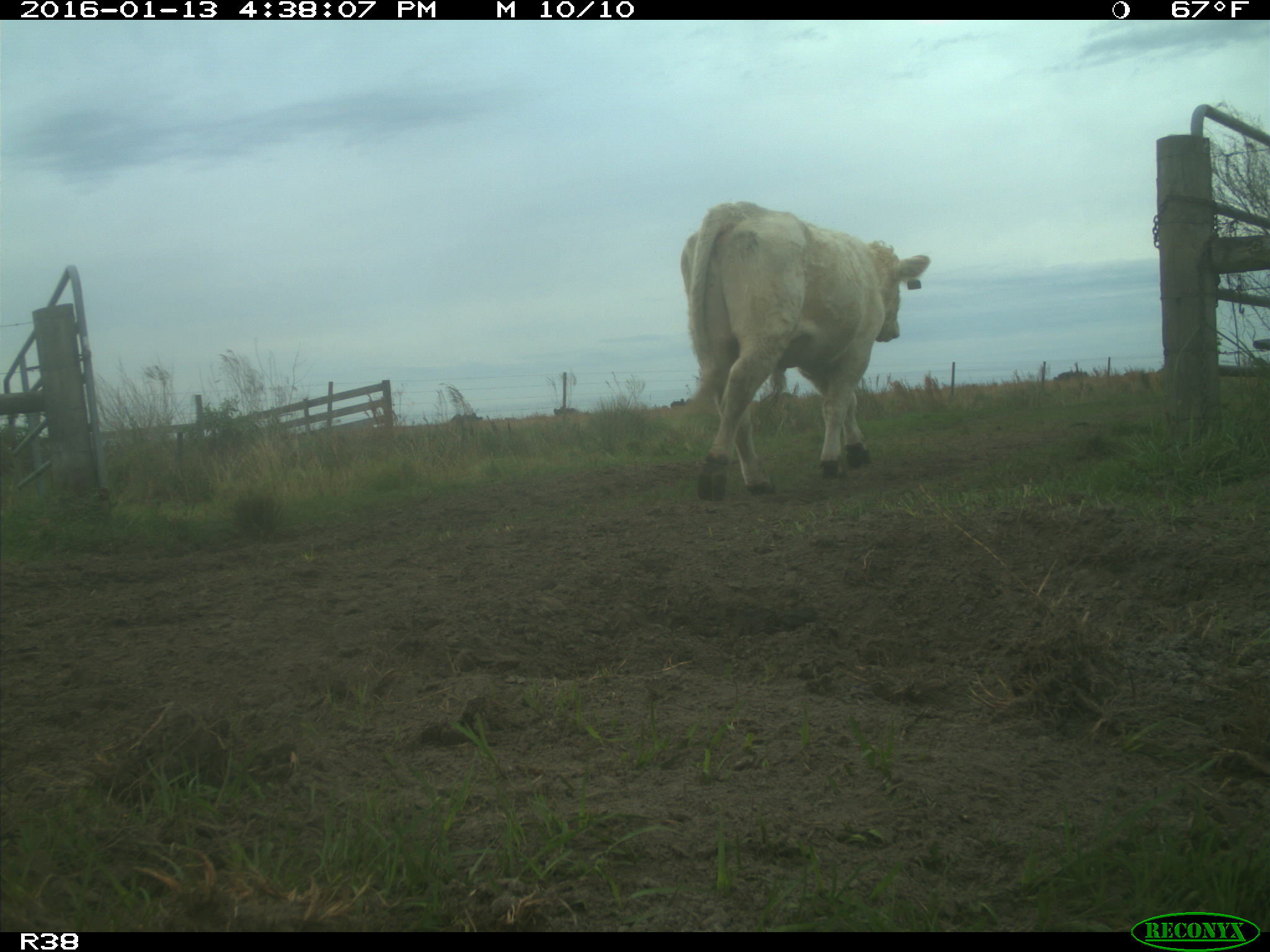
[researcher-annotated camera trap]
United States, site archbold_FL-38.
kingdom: Animalia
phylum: Chordata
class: Mammalia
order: Artiodactyla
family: Bovidae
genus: Bos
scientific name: Bos taurus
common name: domestic cow